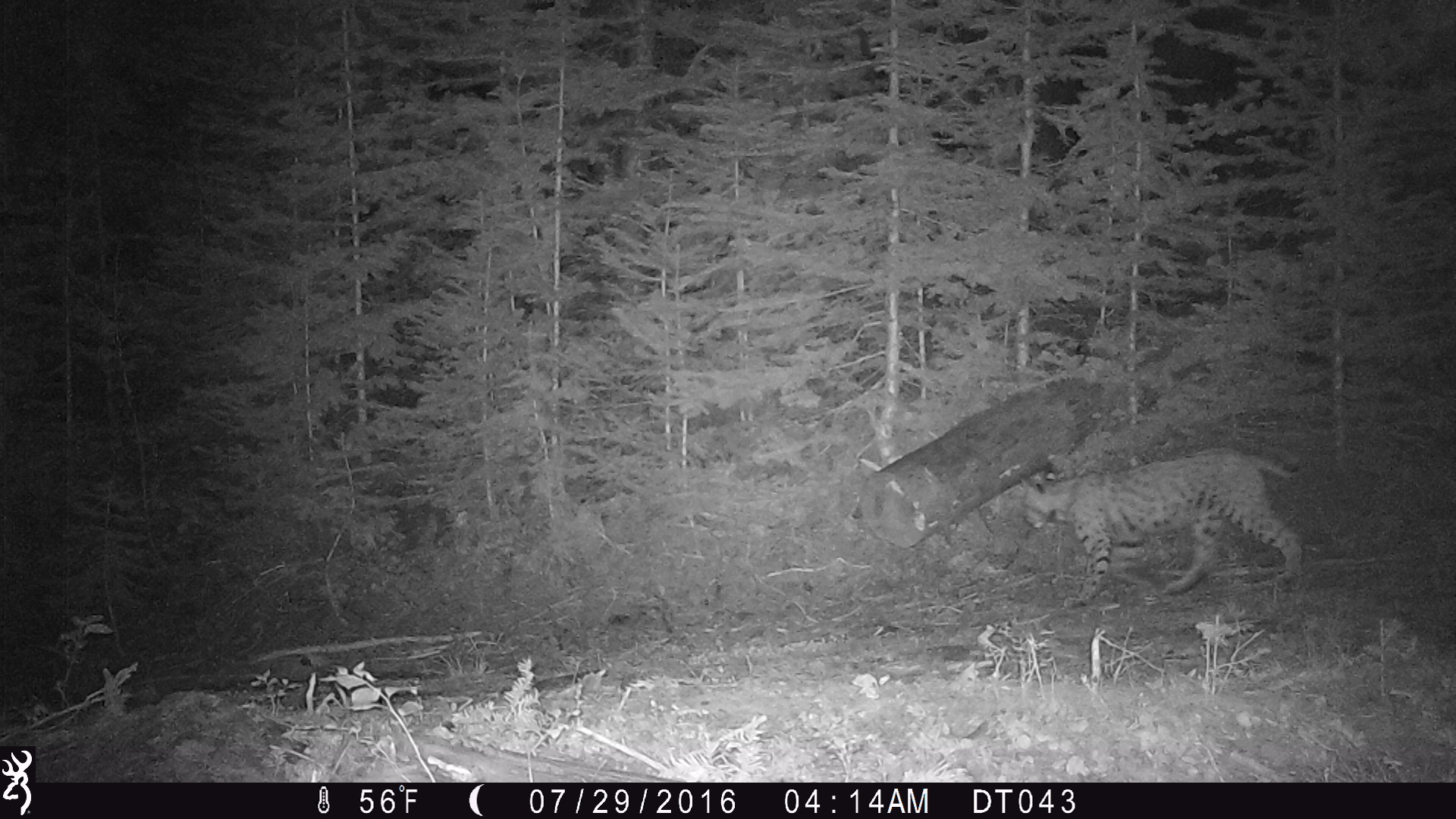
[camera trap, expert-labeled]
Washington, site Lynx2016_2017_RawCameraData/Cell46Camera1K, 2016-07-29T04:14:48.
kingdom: Animalia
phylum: Chordata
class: Mammalia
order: Carnivora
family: Felidae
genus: Lynx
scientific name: Lynx rufus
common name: bobcat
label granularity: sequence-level